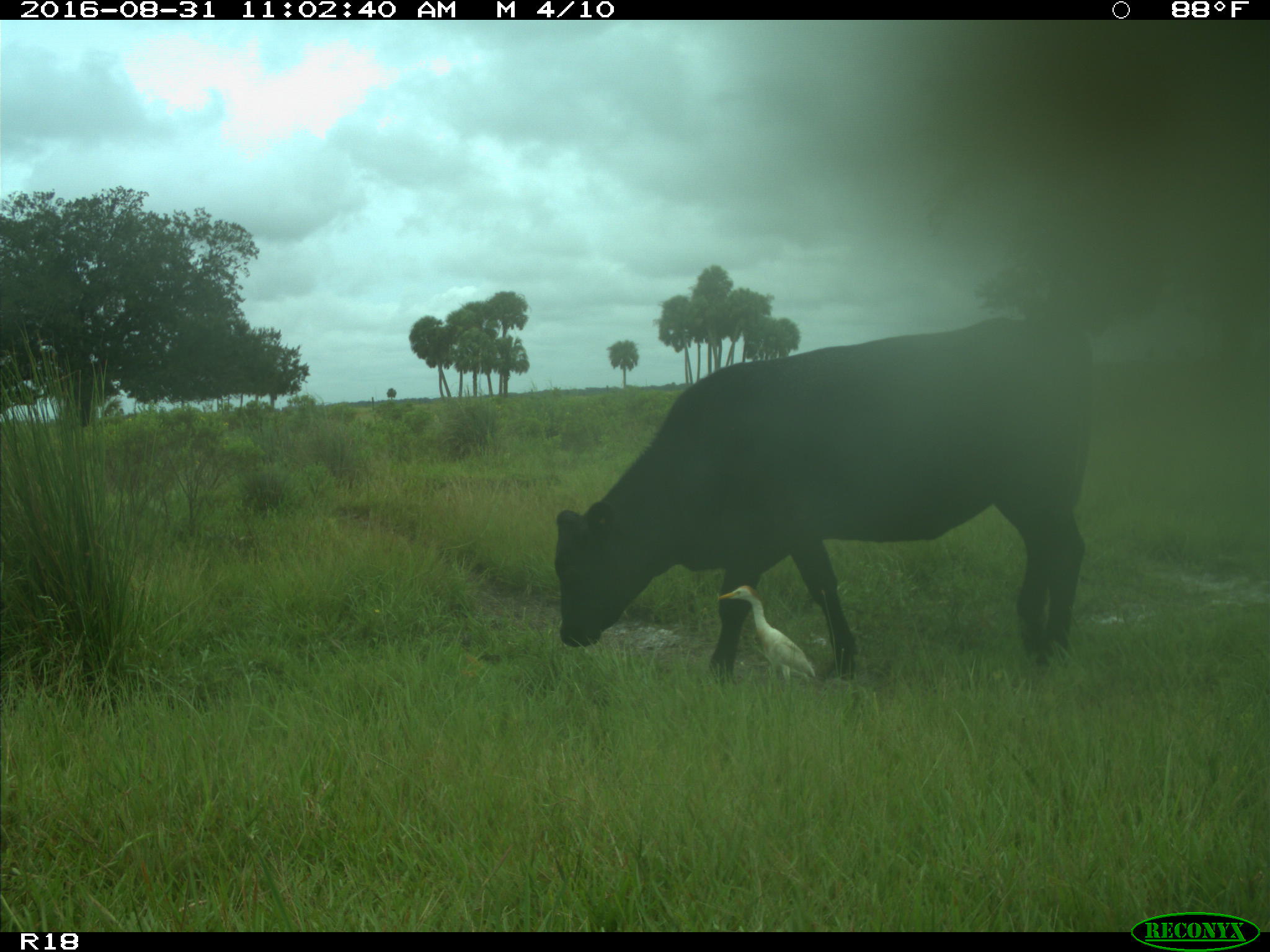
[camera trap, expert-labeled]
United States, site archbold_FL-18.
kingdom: Animalia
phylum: Chordata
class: Mammalia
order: Artiodactyla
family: Bovidae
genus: Bos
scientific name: Bos taurus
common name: domestic cow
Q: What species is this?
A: Bos taurus (domestic cow).